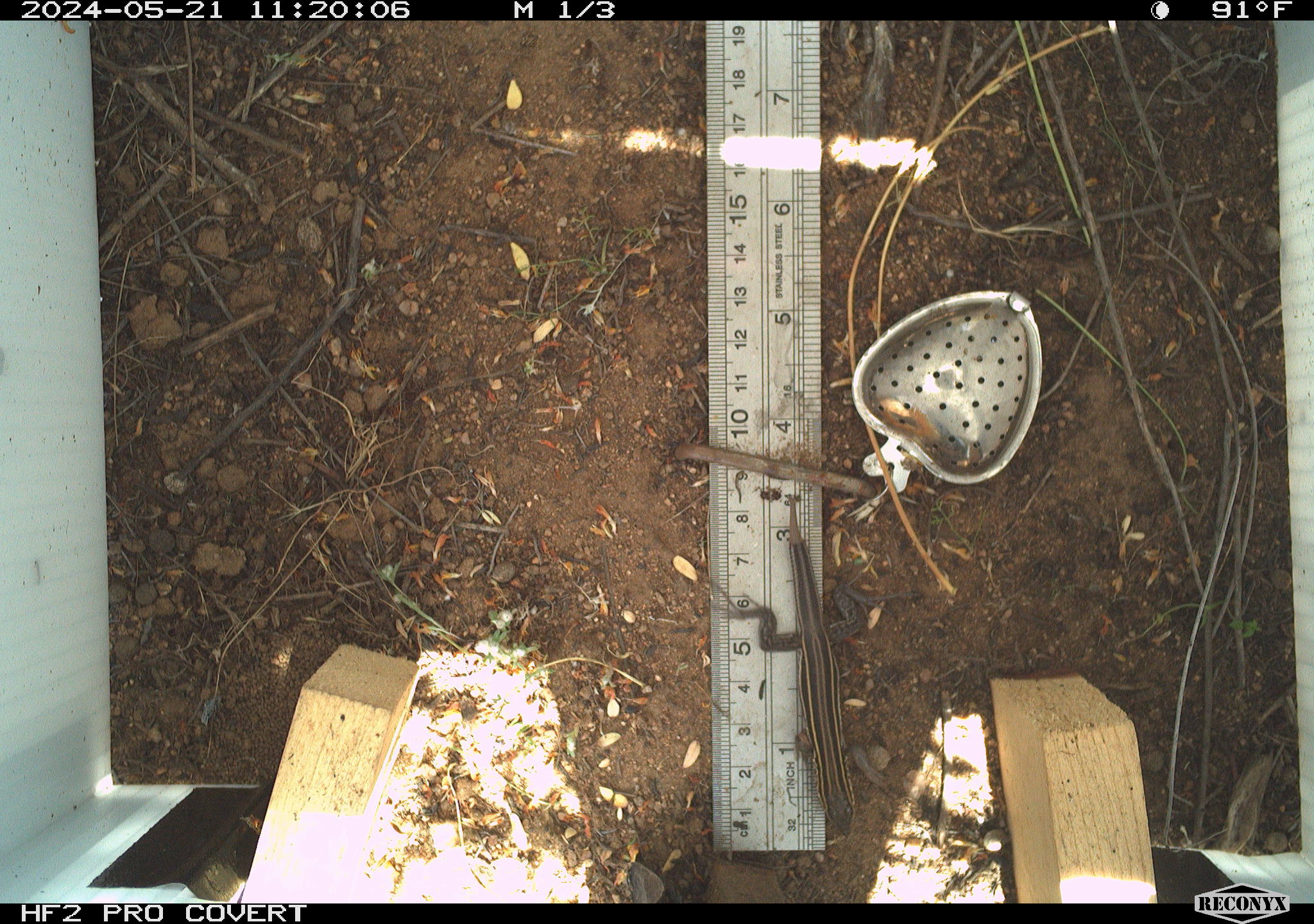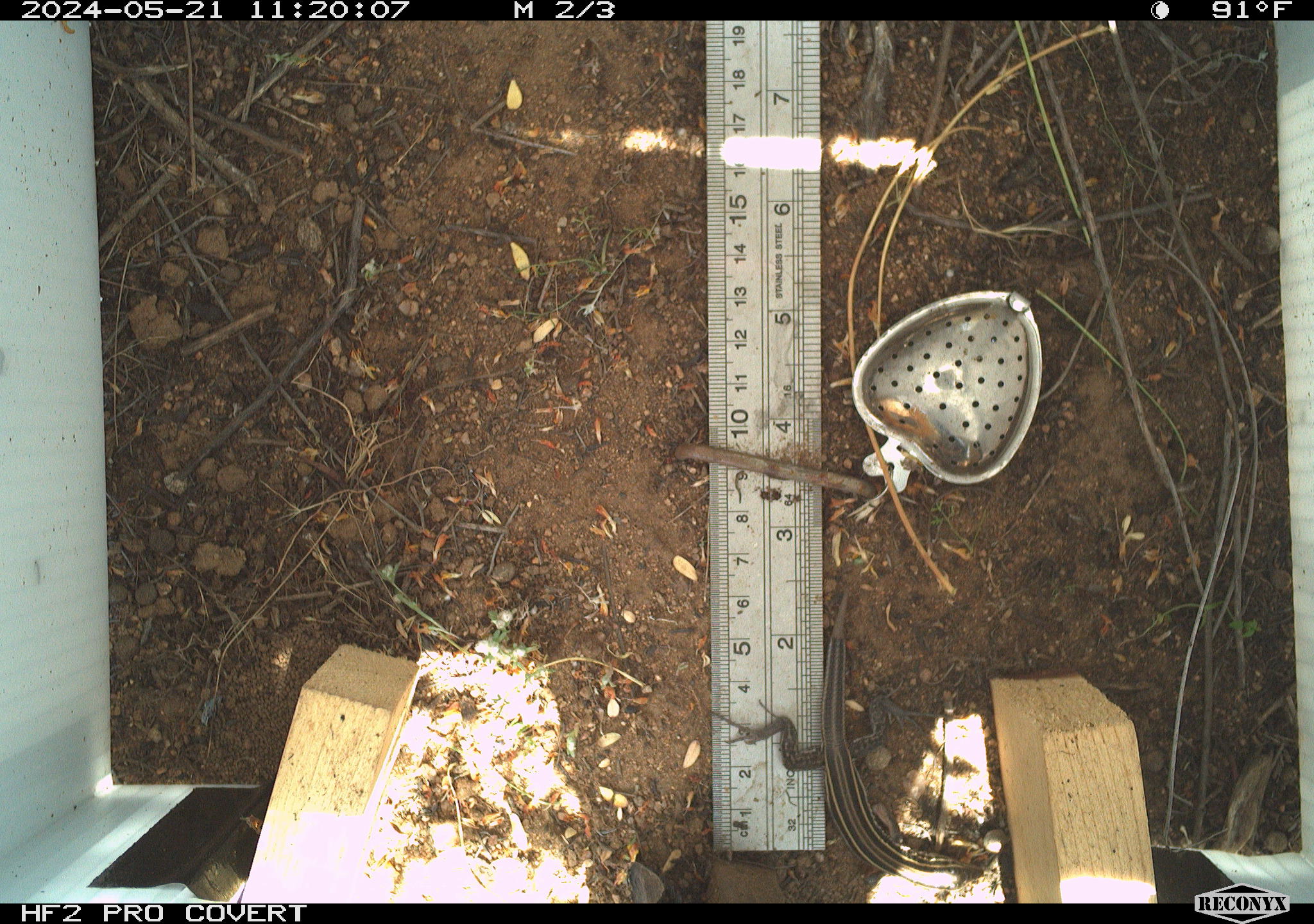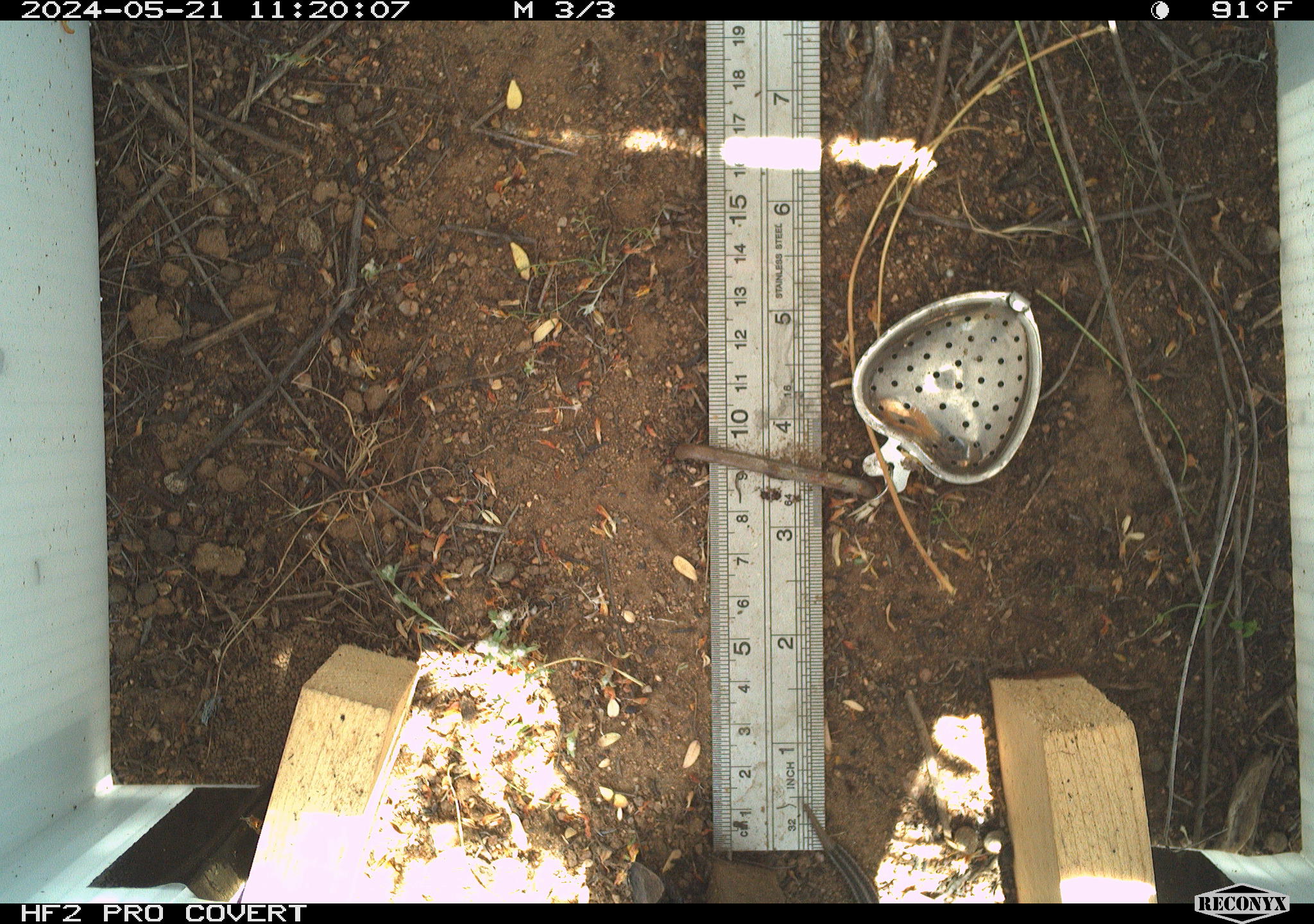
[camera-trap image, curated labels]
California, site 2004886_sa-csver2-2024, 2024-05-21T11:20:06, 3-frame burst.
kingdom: Animalia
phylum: Chordata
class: Reptilia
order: Squamata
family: Scincidae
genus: Plestiodon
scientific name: Plestiodon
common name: blue-tailed skinks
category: plestiodon species